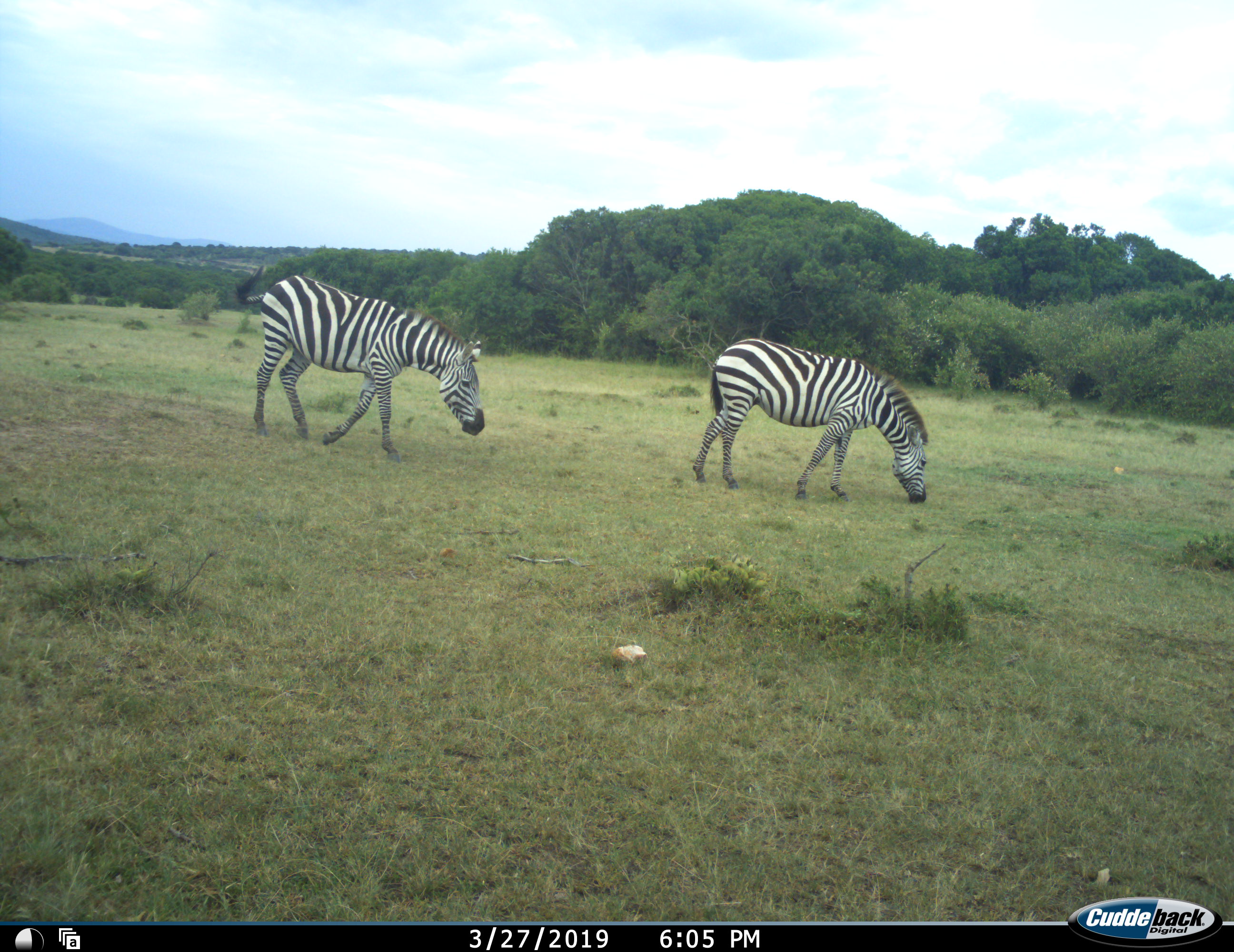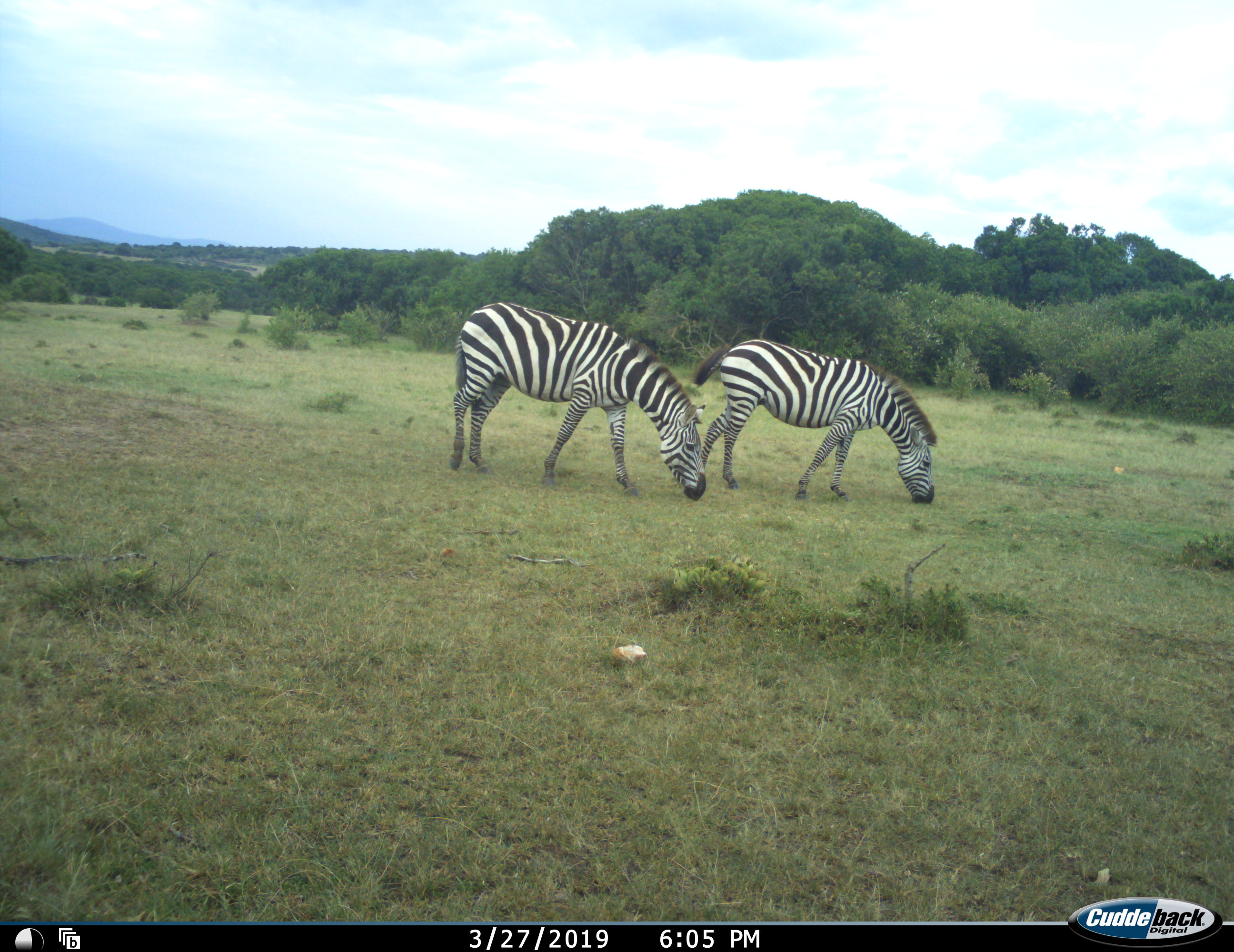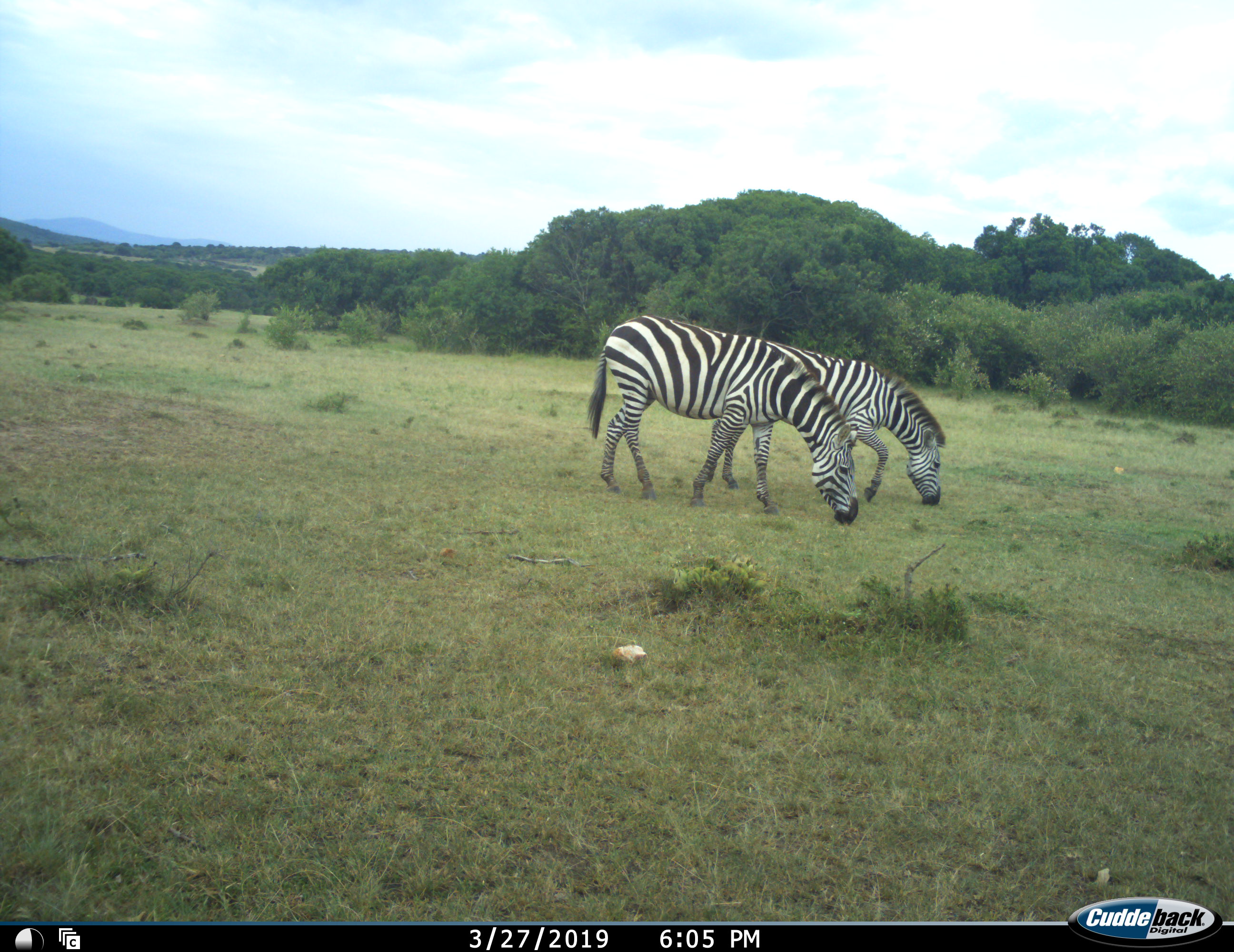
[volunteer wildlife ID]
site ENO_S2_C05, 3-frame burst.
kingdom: Animalia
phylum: Chordata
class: Mammalia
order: Perissodactyla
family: Equidae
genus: Equus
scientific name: Equus quagga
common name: plains zebra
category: zebraplains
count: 2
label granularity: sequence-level